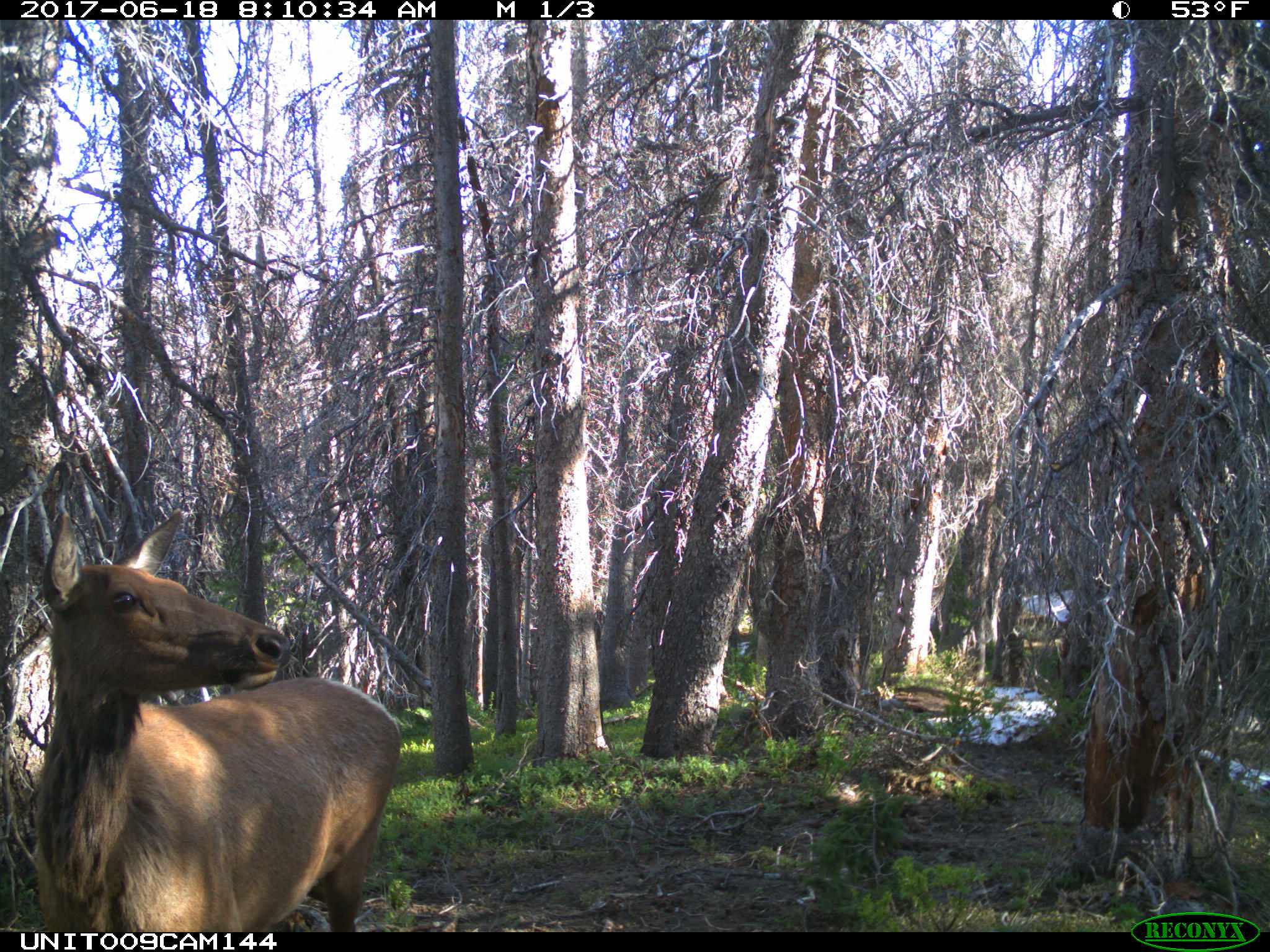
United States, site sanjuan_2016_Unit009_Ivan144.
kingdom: Animalia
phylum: Chordata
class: Mammalia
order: Artiodactyla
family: Cervidae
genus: Cervus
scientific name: Cervus elaphus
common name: red deer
Cervus elaphus (red deer).